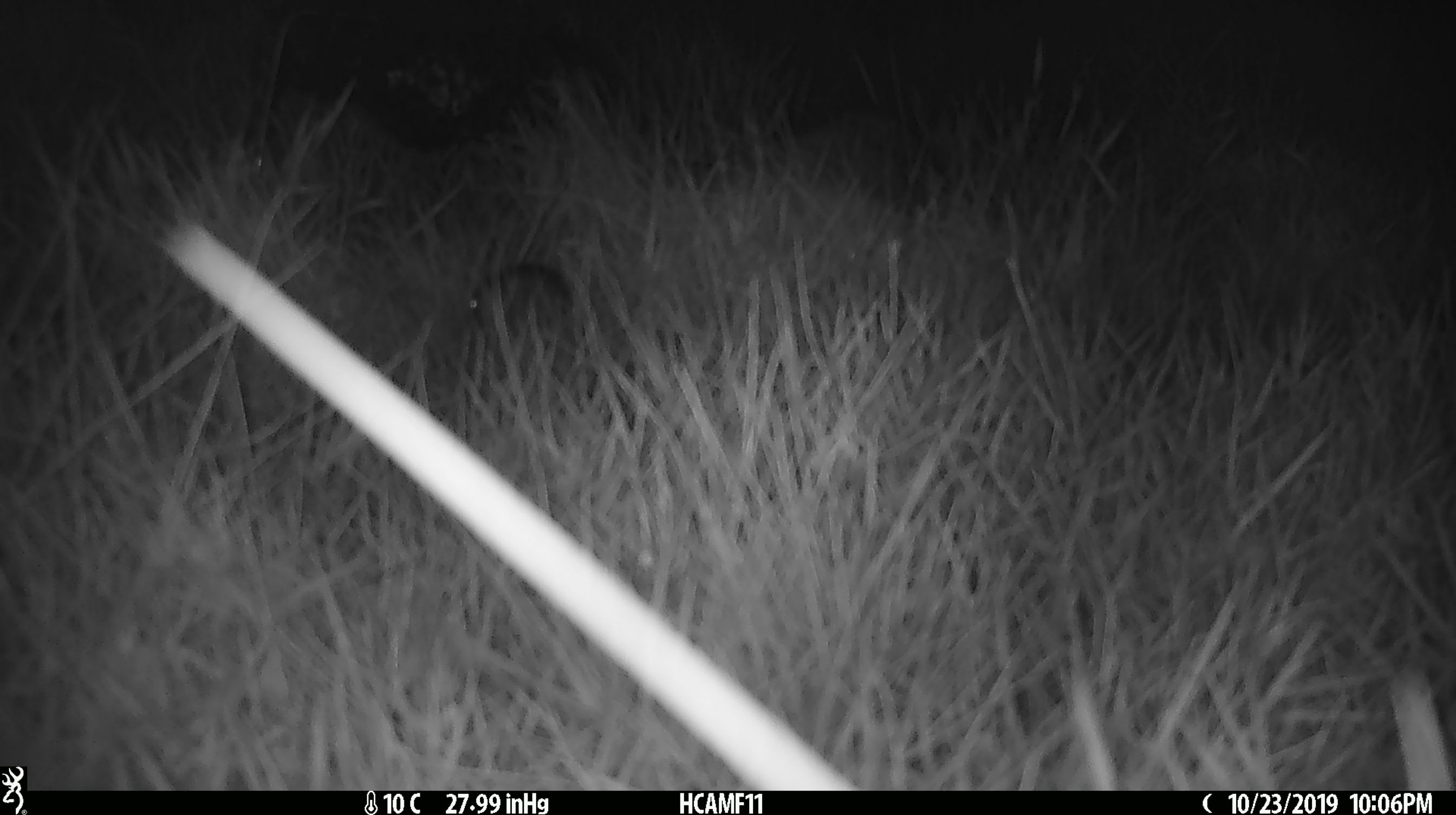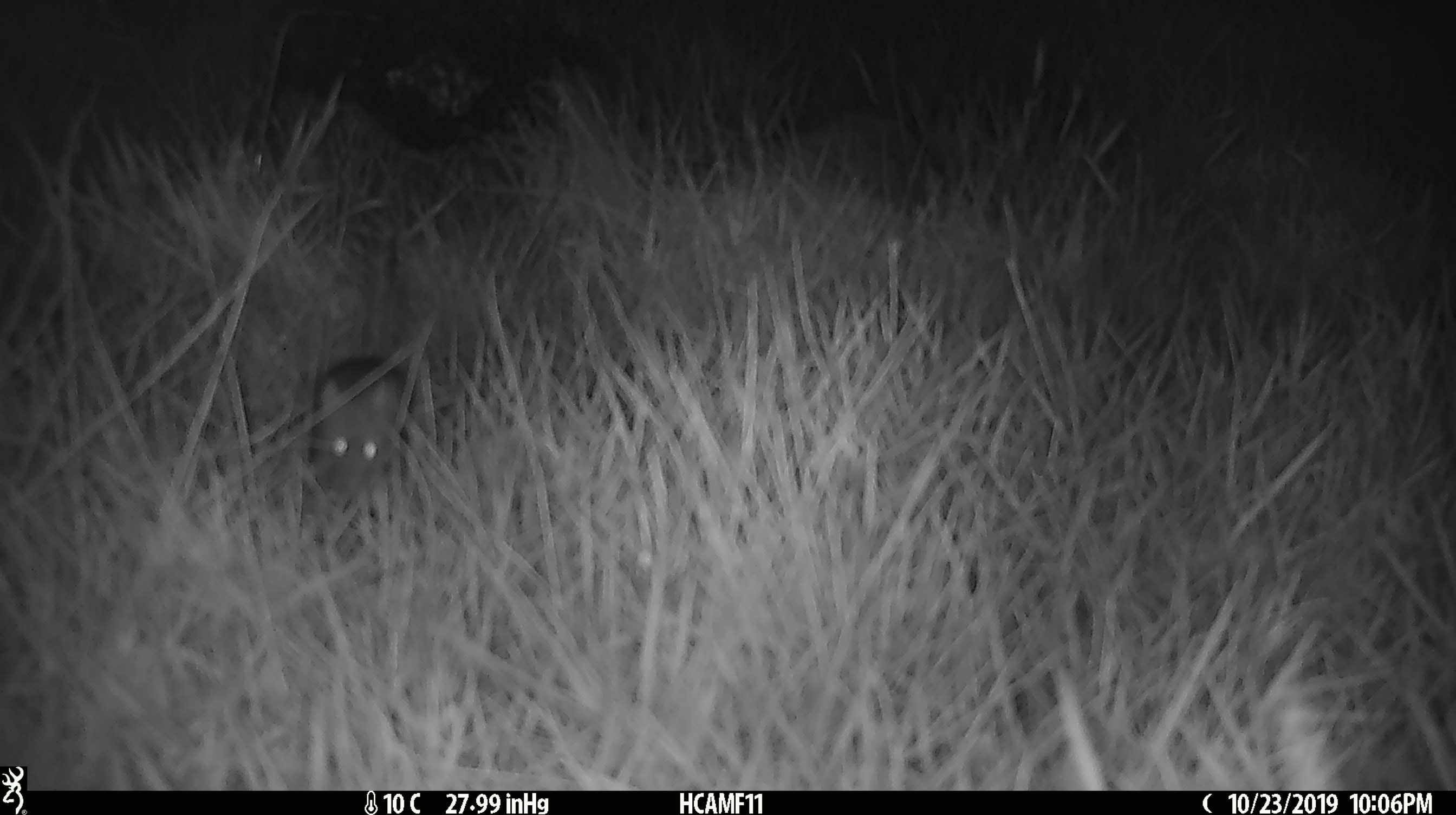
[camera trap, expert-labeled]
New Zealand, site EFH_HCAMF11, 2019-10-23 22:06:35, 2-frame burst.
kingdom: Animalia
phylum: Chordata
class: Mammalia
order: Rodentia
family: Muridae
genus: Mus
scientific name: Mus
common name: mouse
Mouse (Mus).